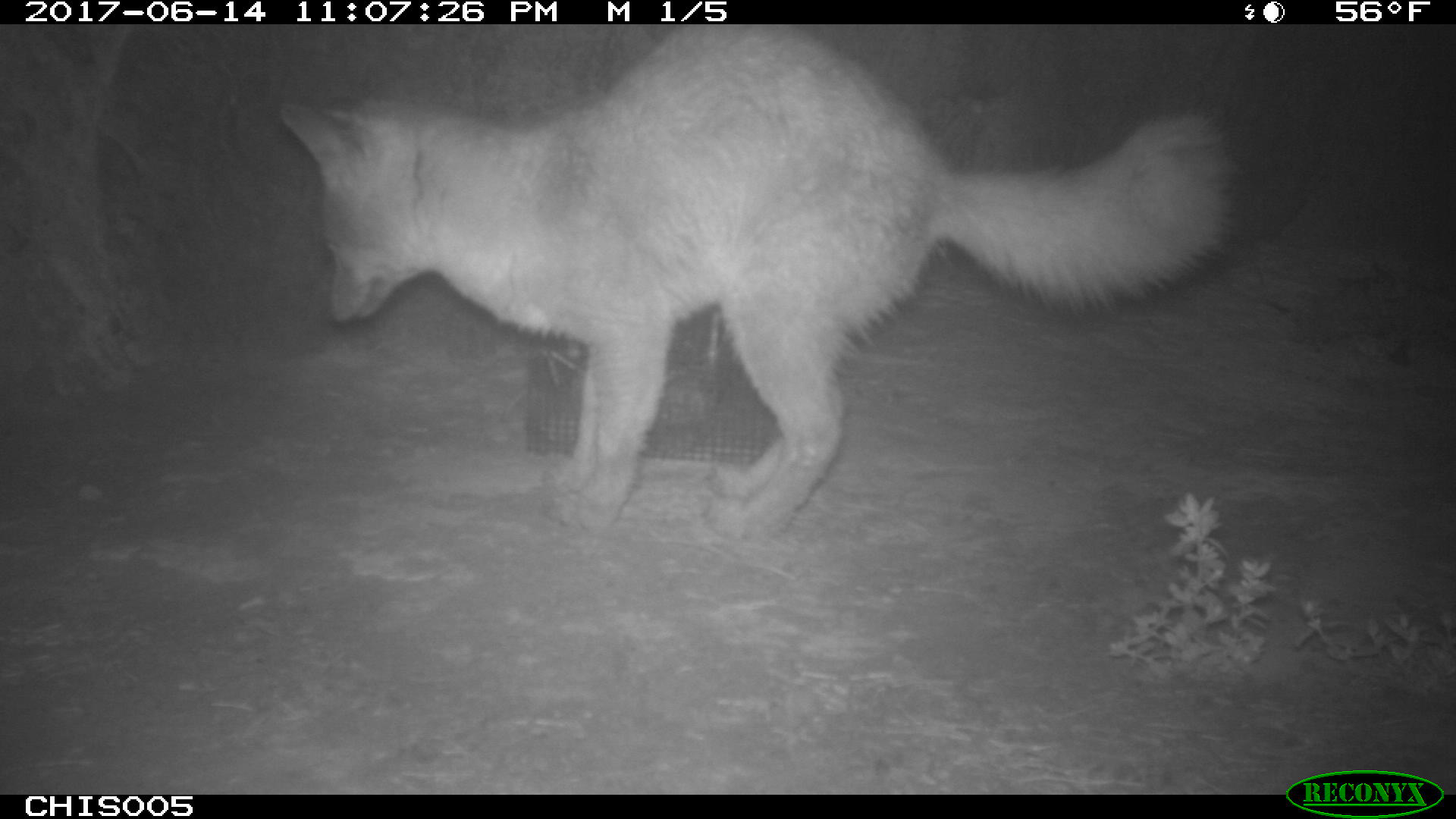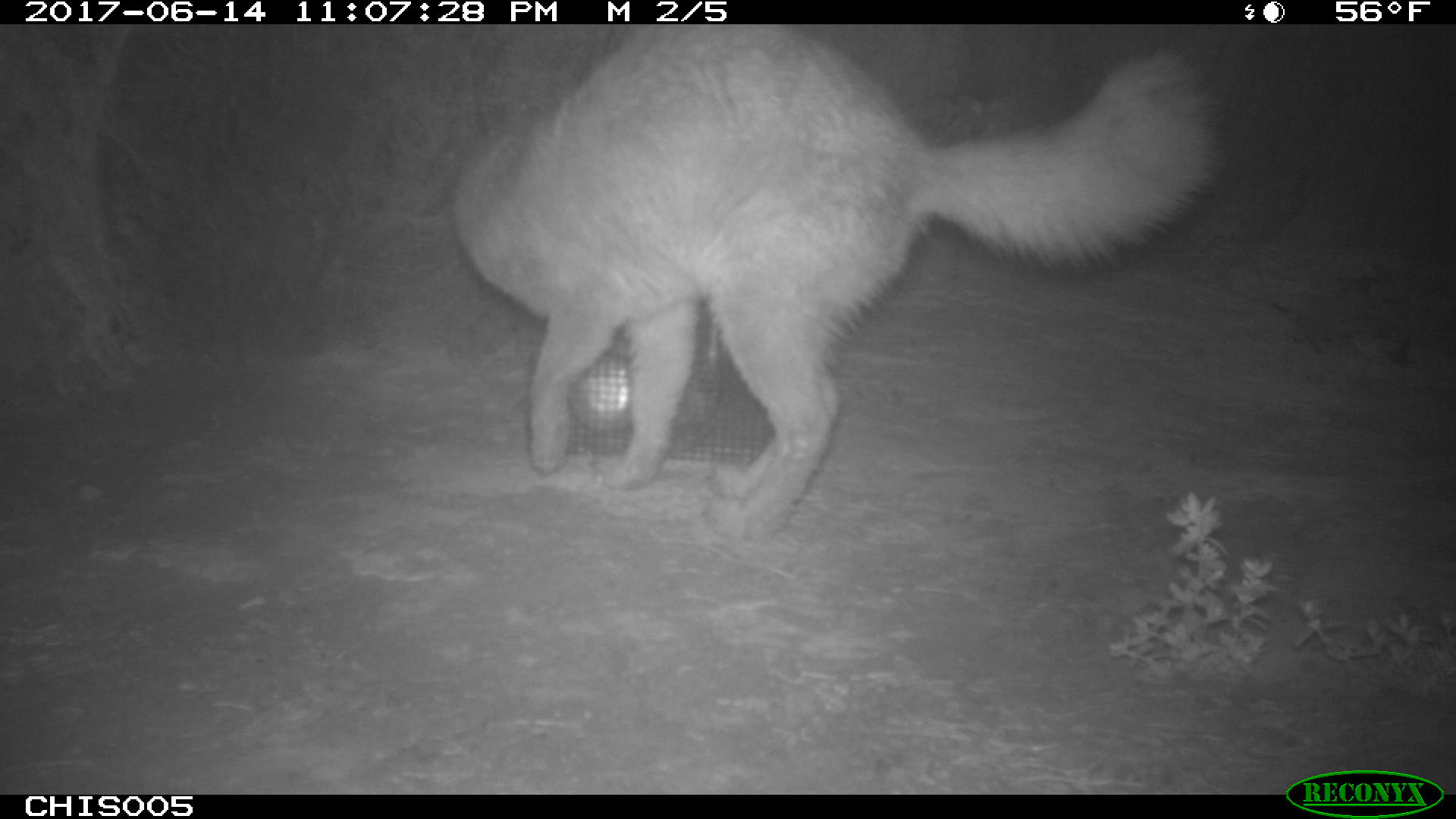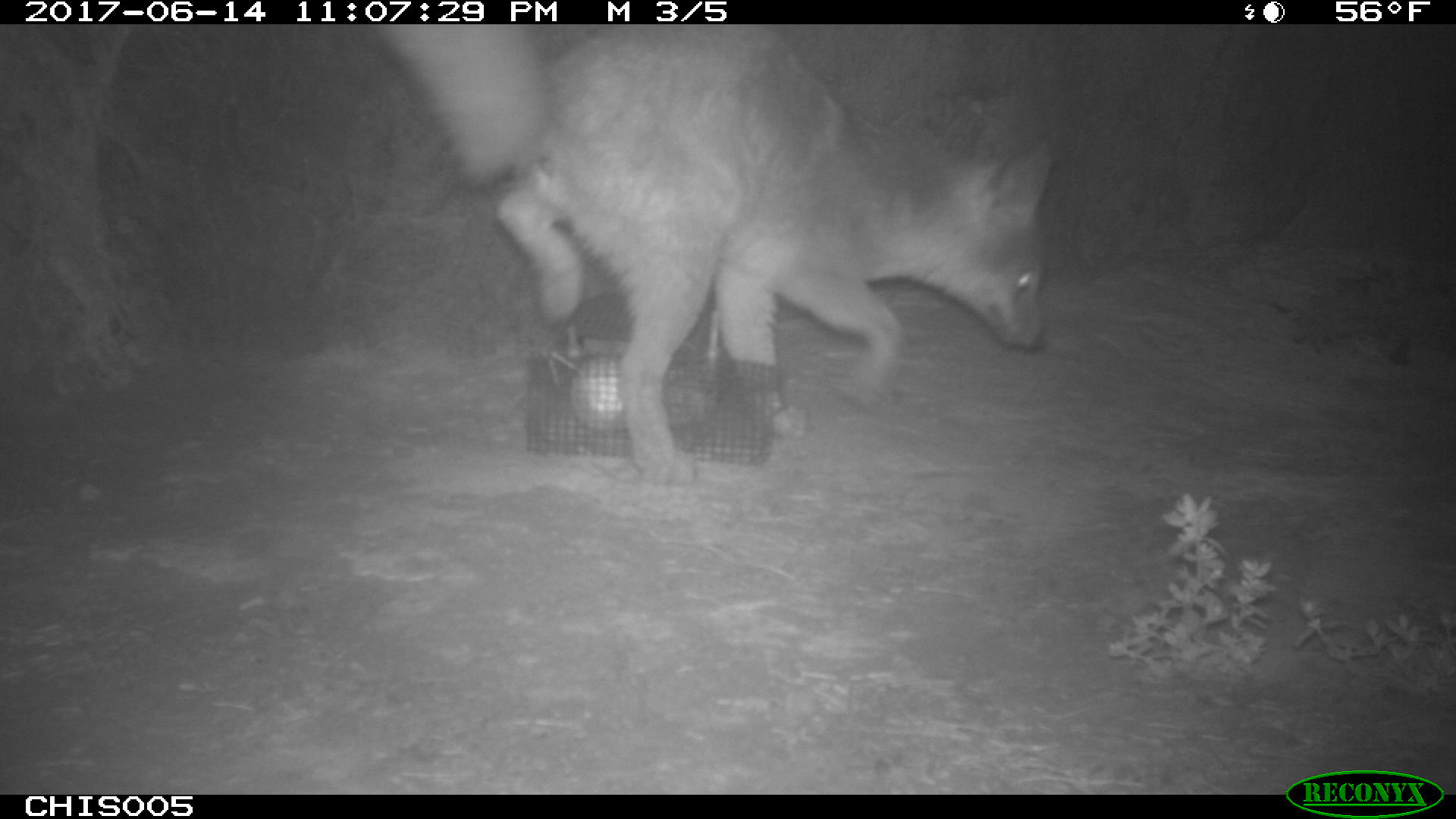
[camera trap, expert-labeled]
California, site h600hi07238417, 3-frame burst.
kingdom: Animalia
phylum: Chordata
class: Mammalia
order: Carnivora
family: Canidae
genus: Urocyon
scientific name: Urocyon littoralis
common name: island fox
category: fox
Fox (island fox) (Urocyon littoralis).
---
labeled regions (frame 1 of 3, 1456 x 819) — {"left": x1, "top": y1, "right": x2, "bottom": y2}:
fox: {"left": 278, "top": 22, "right": 1237, "bottom": 538}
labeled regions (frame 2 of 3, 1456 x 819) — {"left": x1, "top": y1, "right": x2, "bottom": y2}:
fox: {"left": 448, "top": 23, "right": 1221, "bottom": 538}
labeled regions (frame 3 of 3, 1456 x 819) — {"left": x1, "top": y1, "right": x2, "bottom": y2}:
fox: {"left": 375, "top": 23, "right": 1055, "bottom": 489}